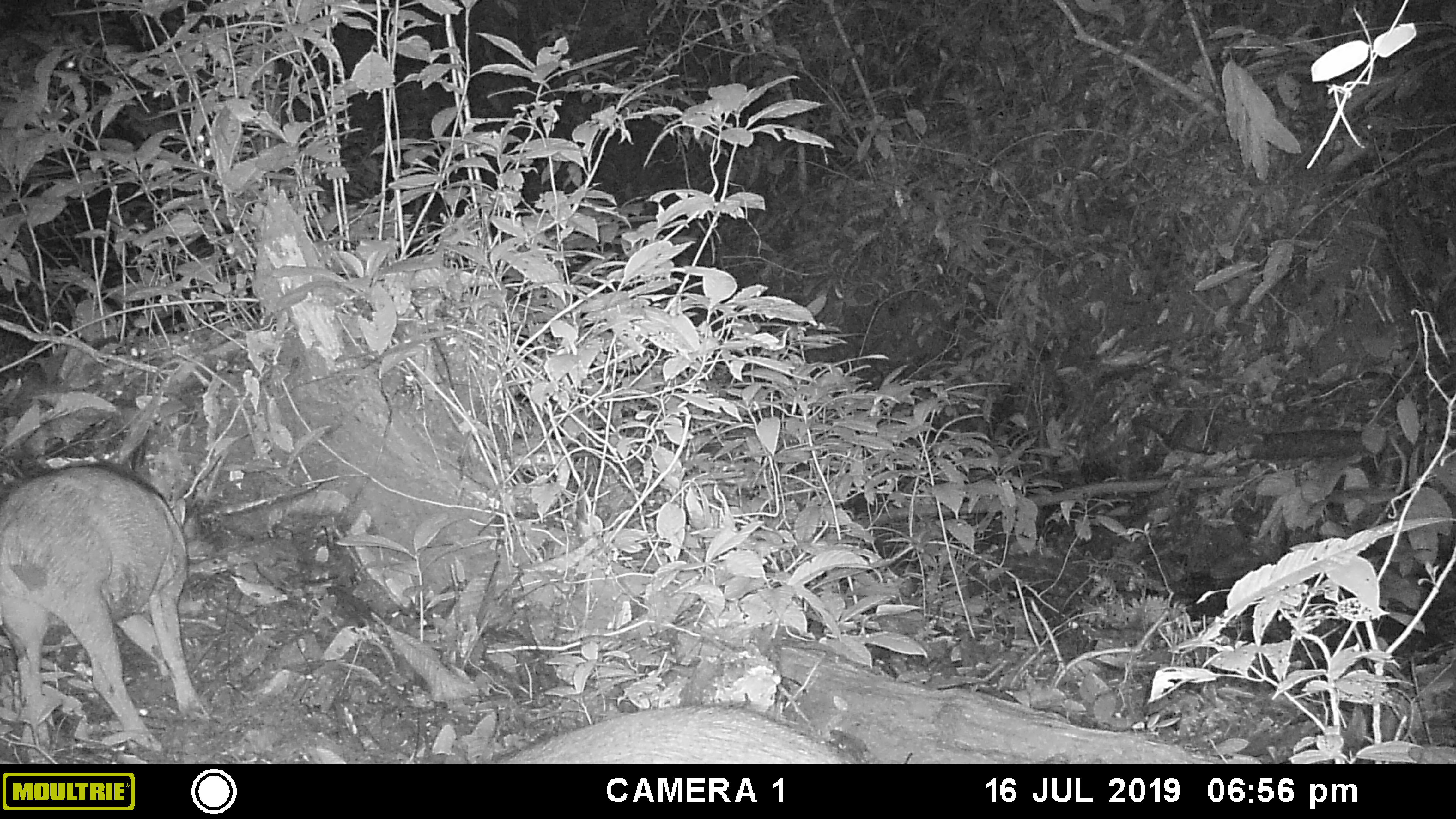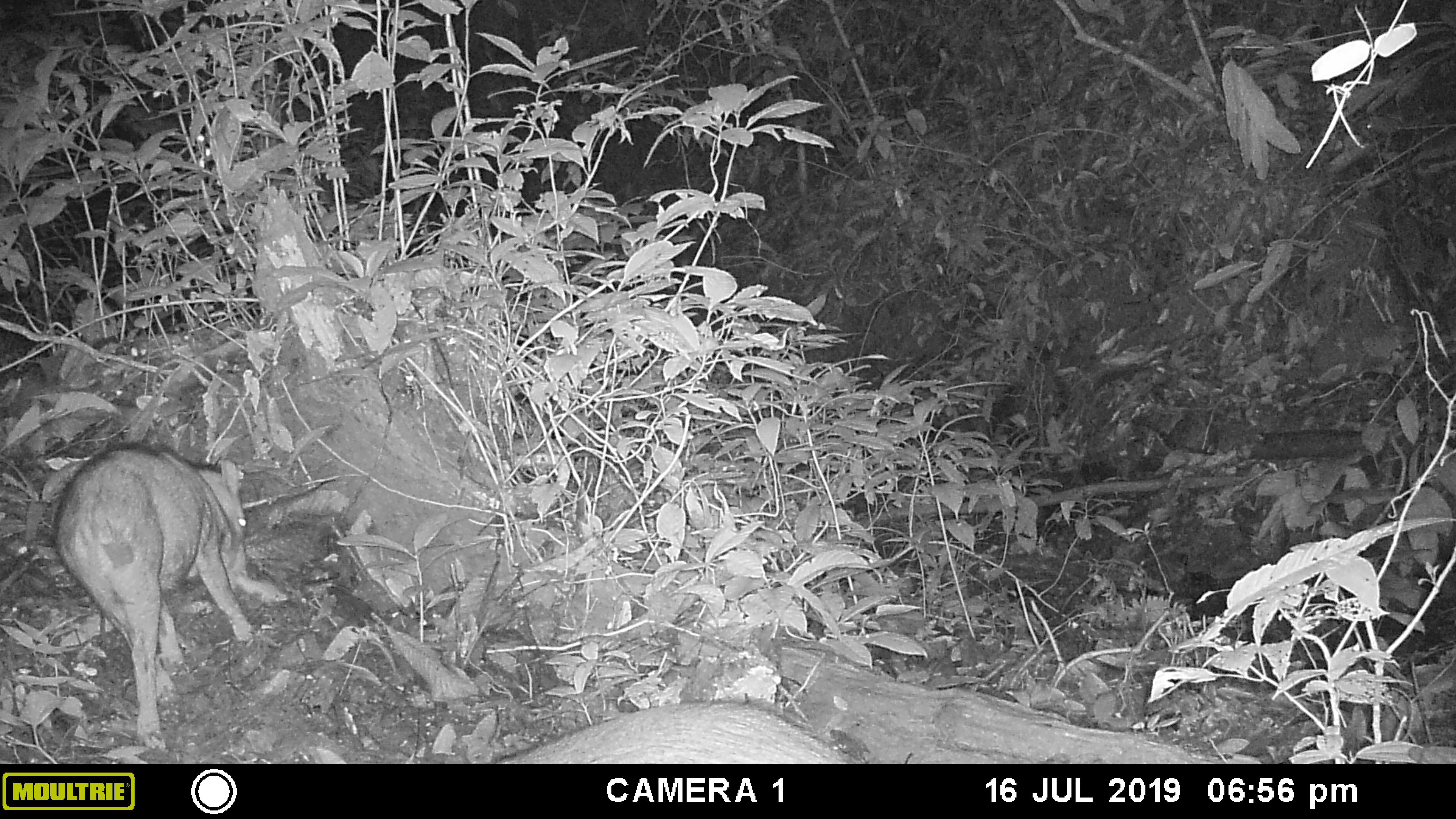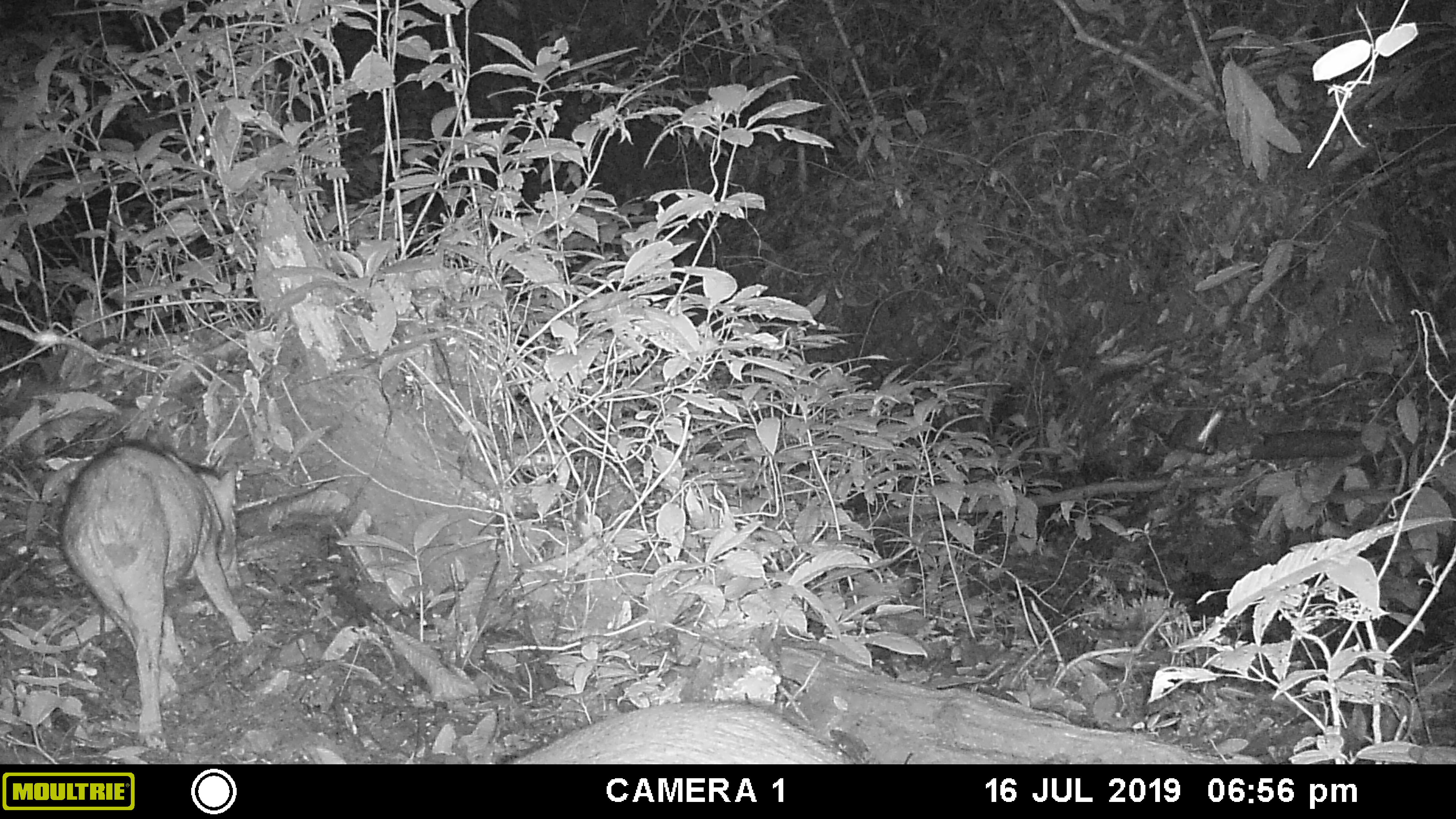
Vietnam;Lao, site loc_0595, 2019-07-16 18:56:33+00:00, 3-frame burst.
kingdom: Animalia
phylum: Chordata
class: Mammalia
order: Artiodactyla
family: Suidae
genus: Sus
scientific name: Sus scrofa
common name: eurasian wild pig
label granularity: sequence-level